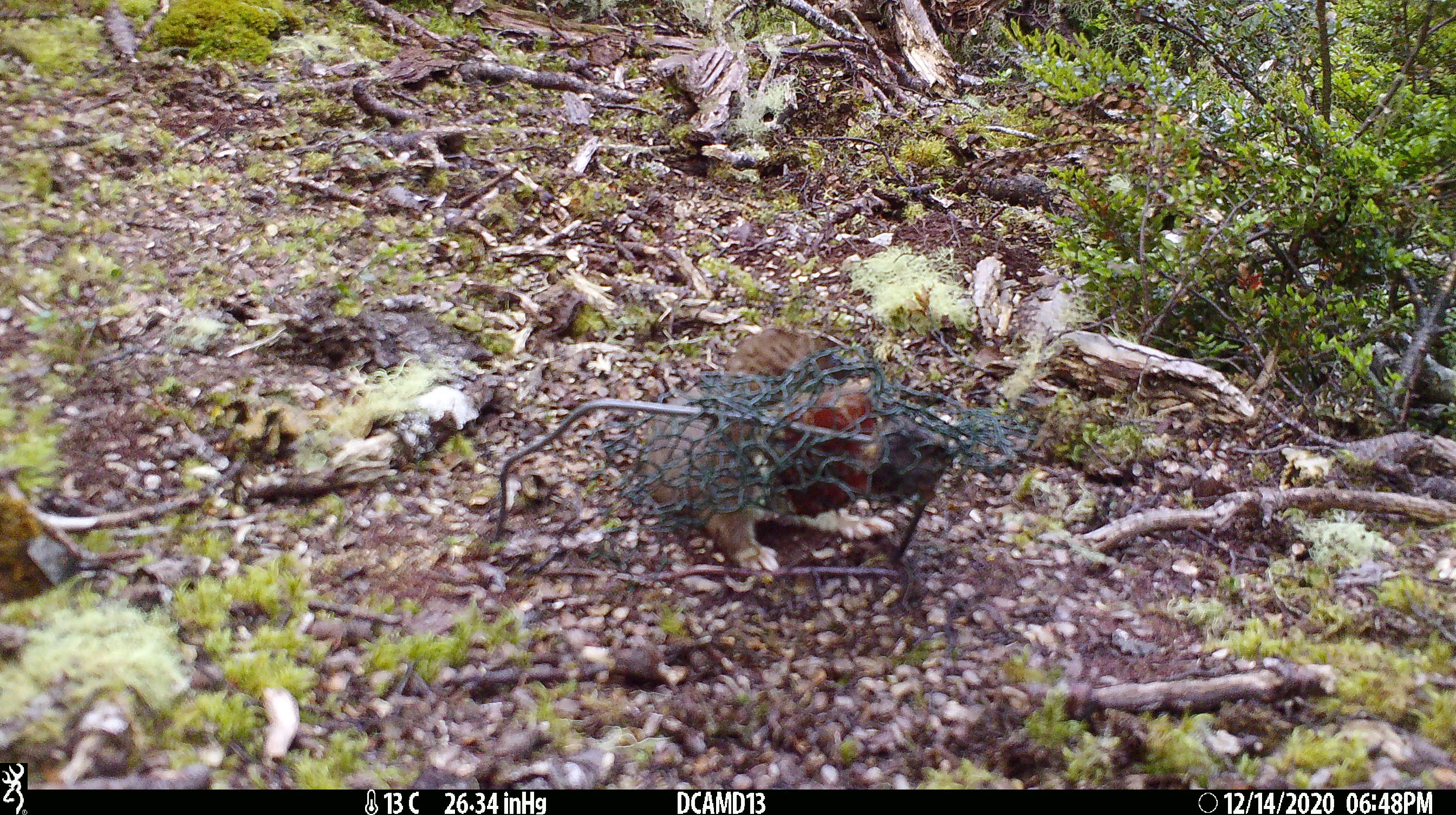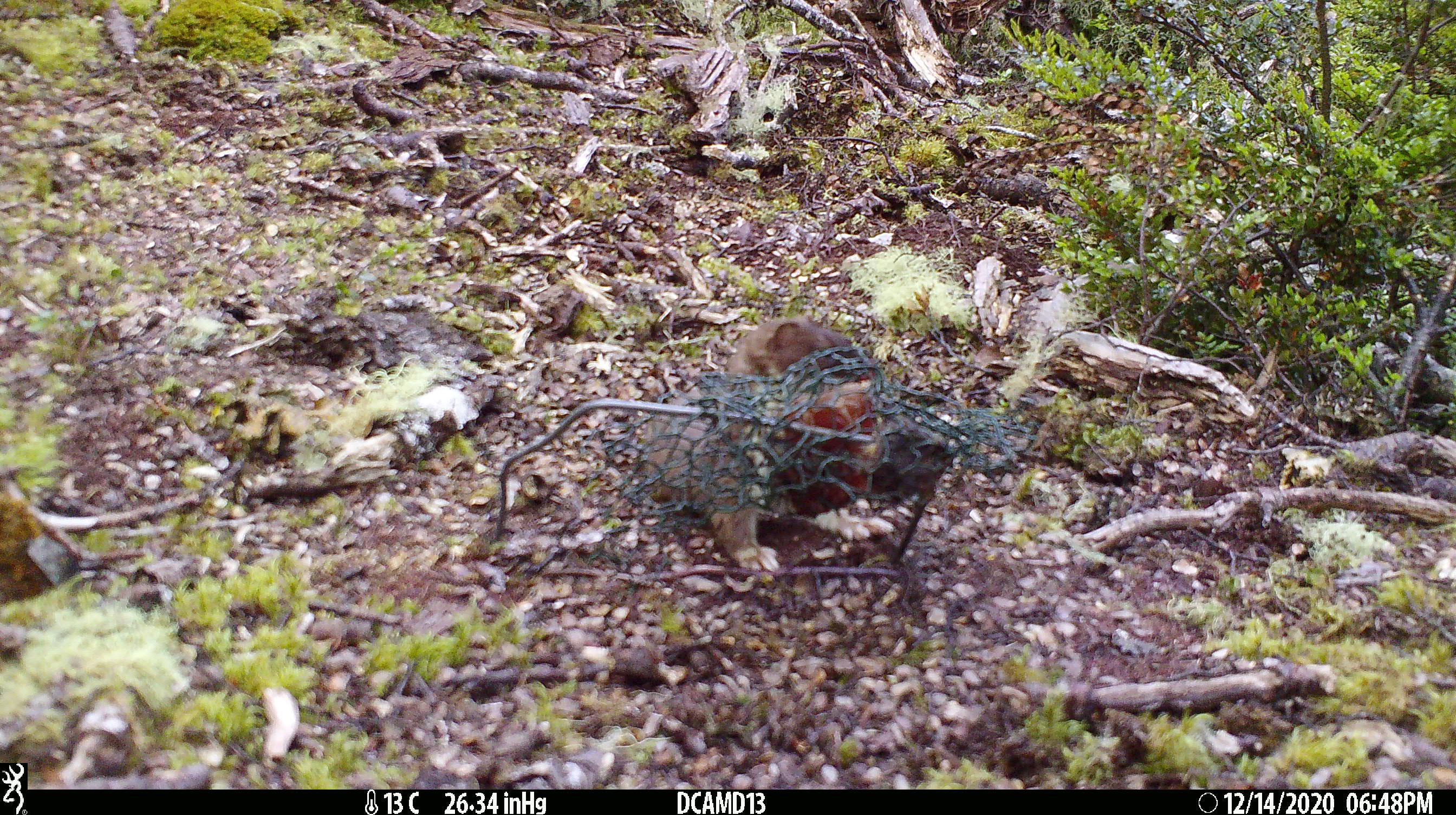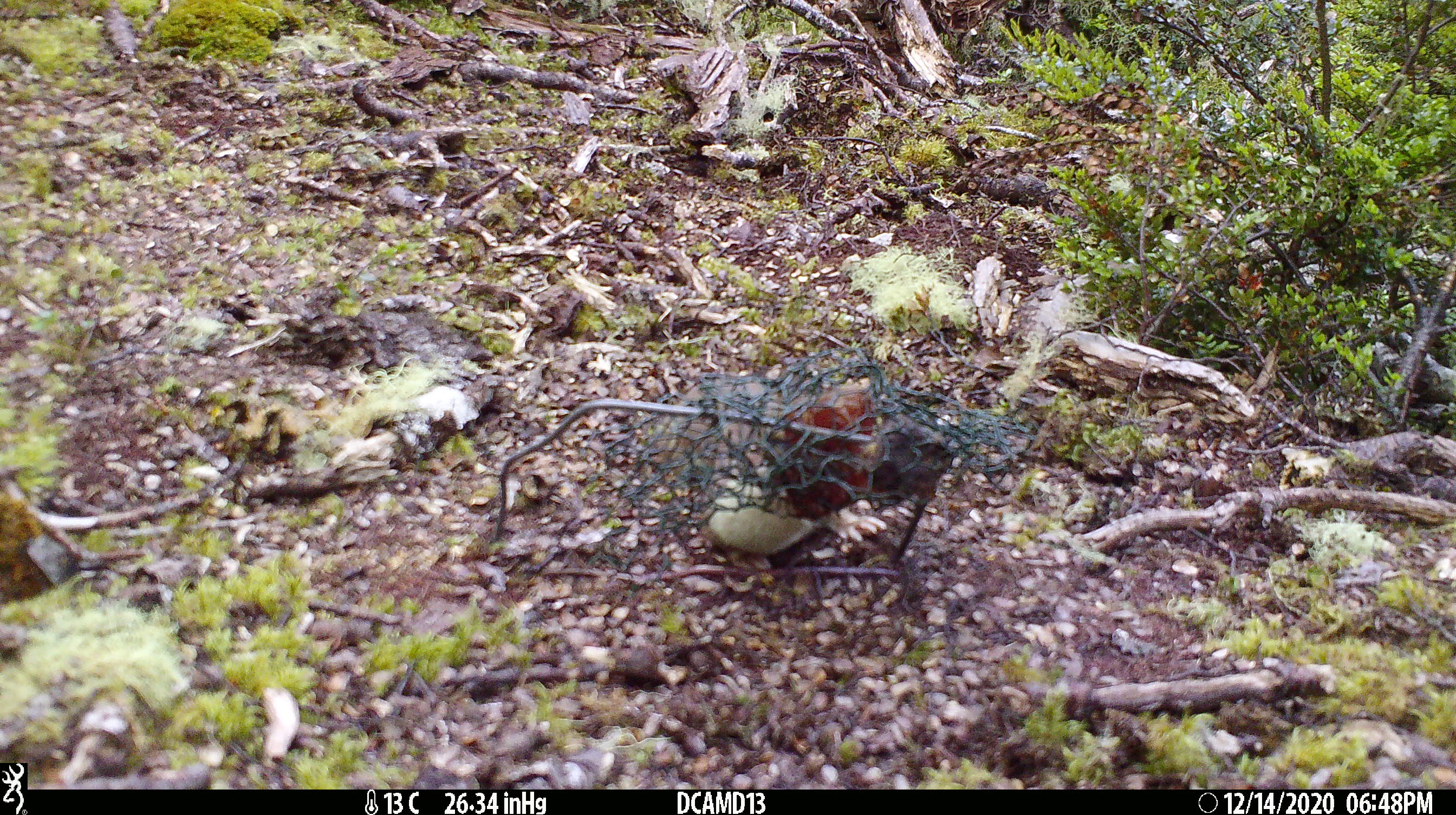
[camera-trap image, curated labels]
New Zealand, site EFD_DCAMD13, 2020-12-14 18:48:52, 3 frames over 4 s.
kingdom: Animalia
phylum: Chordata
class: Mammalia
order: Carnivora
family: Mustelidae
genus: Mustela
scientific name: Mustela erminea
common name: stoat